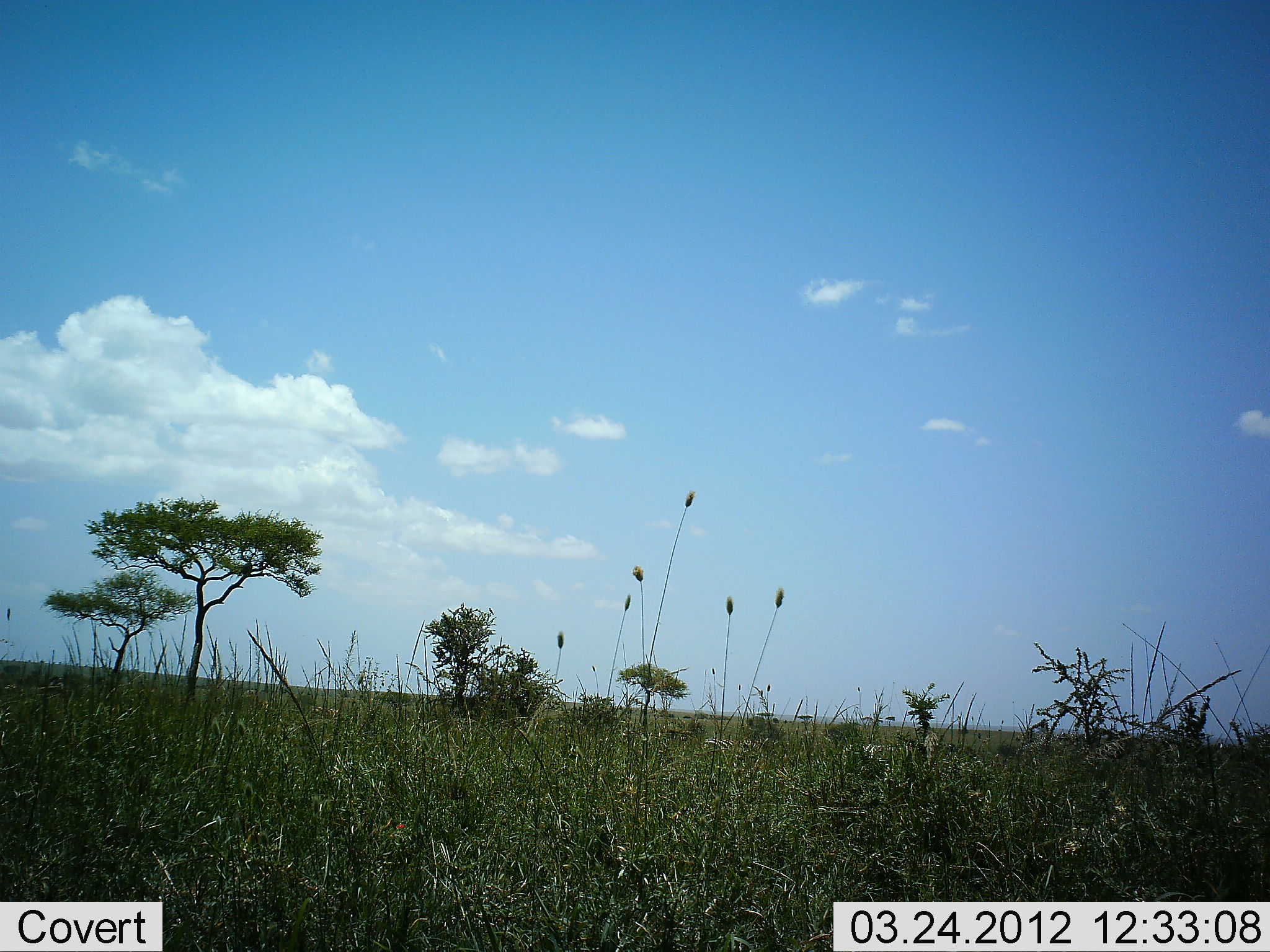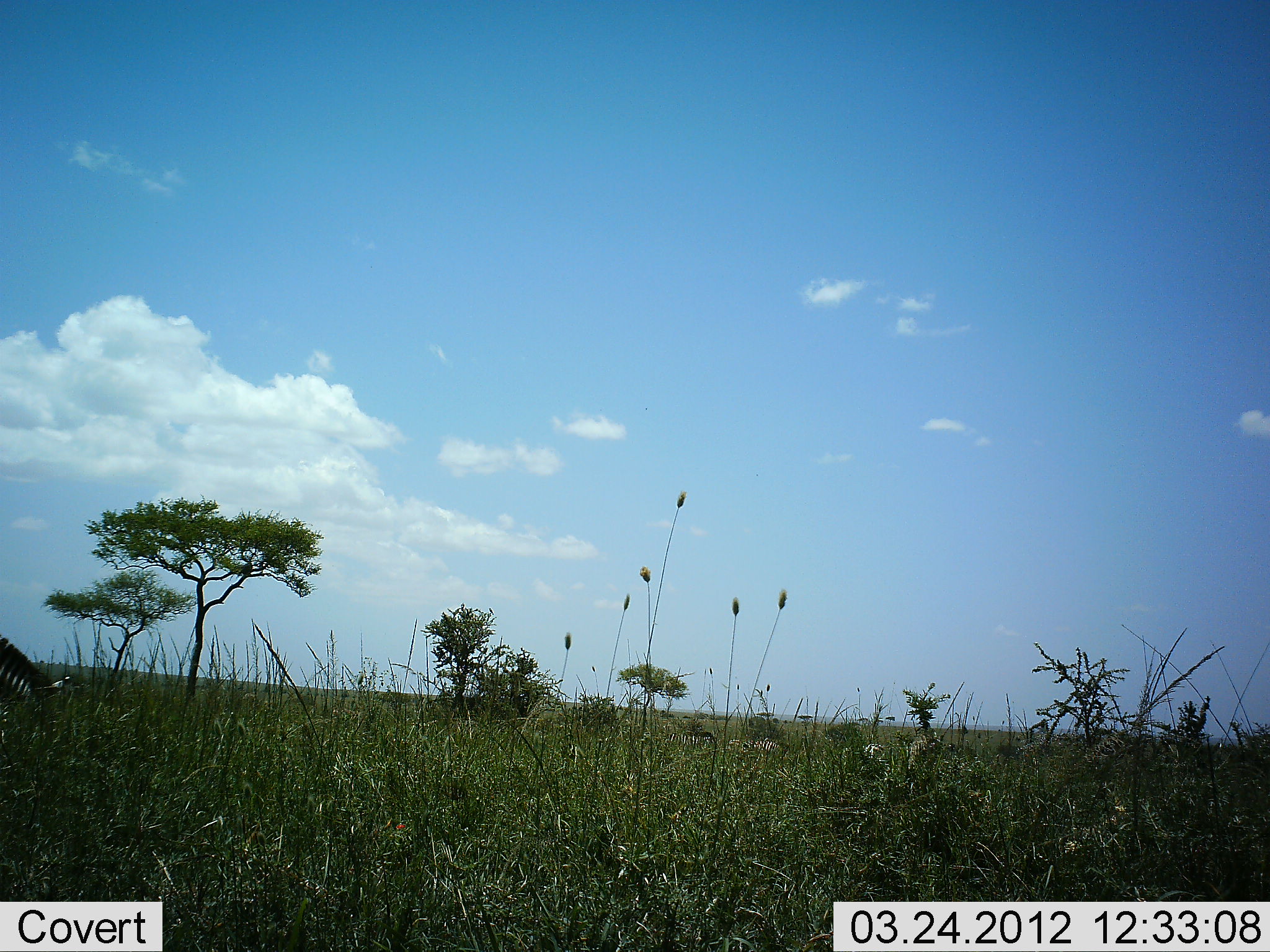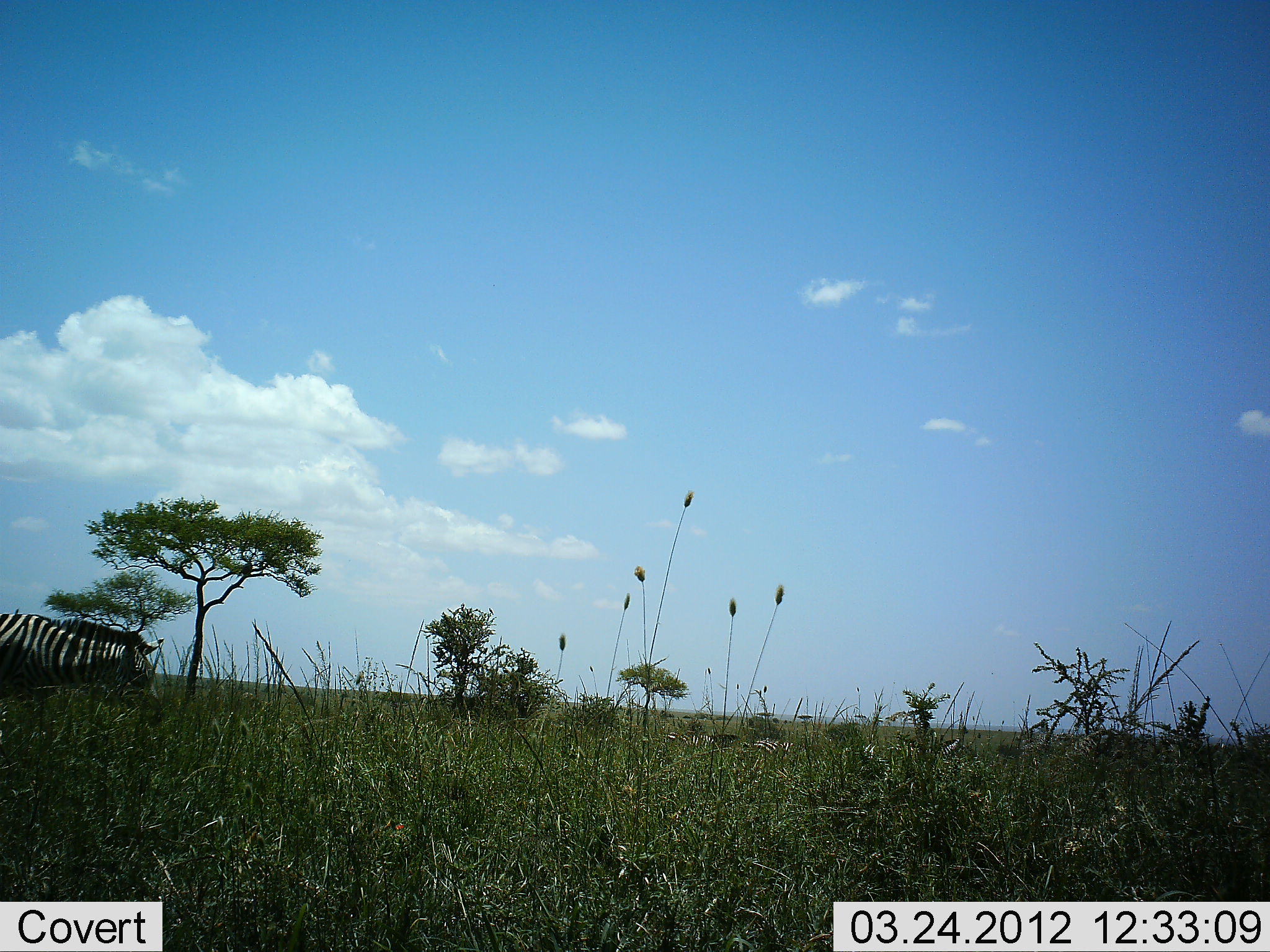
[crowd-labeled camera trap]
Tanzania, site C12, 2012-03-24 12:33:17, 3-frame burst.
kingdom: Animalia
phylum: Chordata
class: Mammalia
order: Perissodactyla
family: Equidae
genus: Equus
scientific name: Equus quagga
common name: plains zebra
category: zebra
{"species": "zebra (plains zebra) (Equus quagga)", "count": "1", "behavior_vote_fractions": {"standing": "7%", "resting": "0%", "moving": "78%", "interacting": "0%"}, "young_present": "0%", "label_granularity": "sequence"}